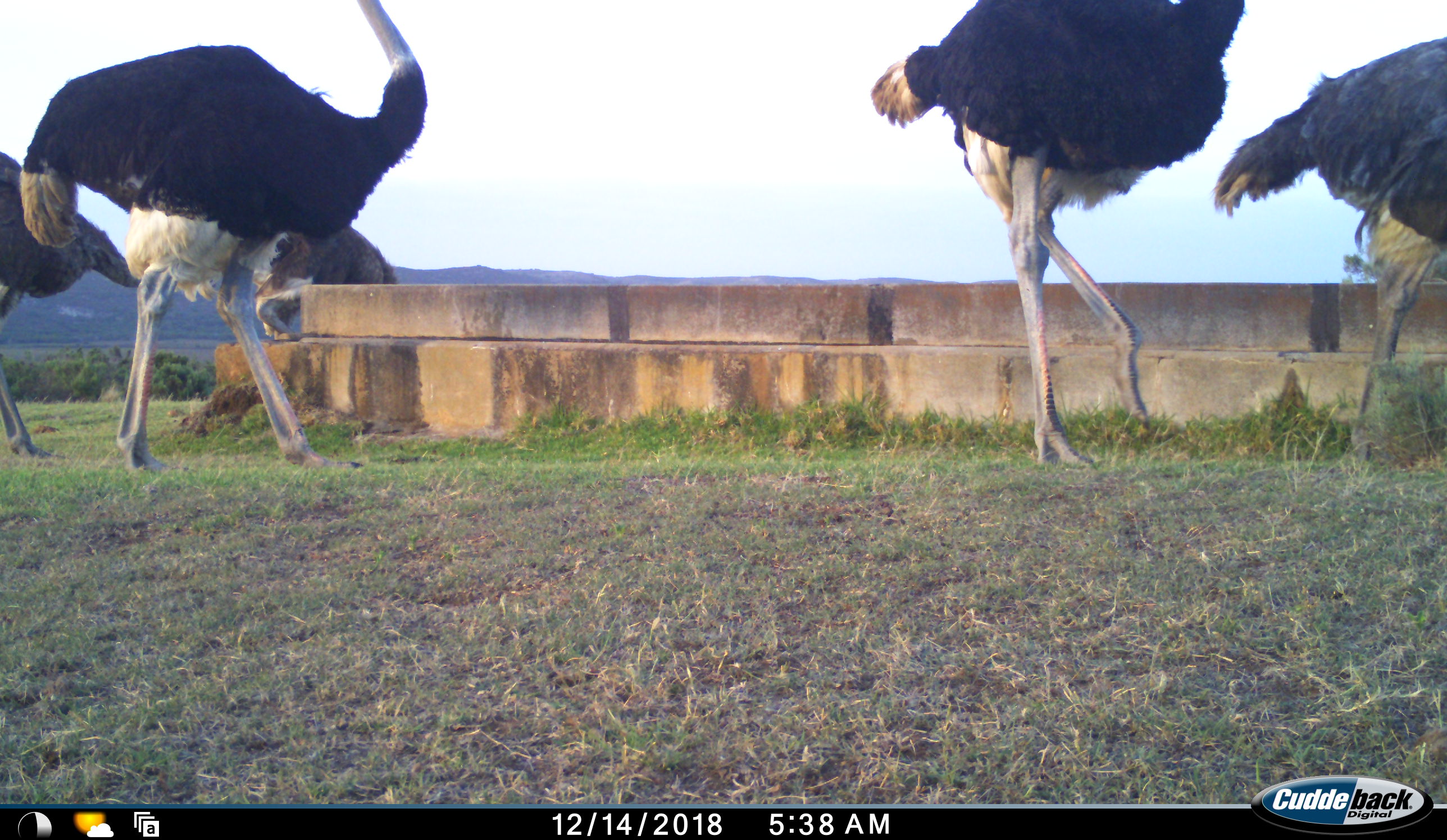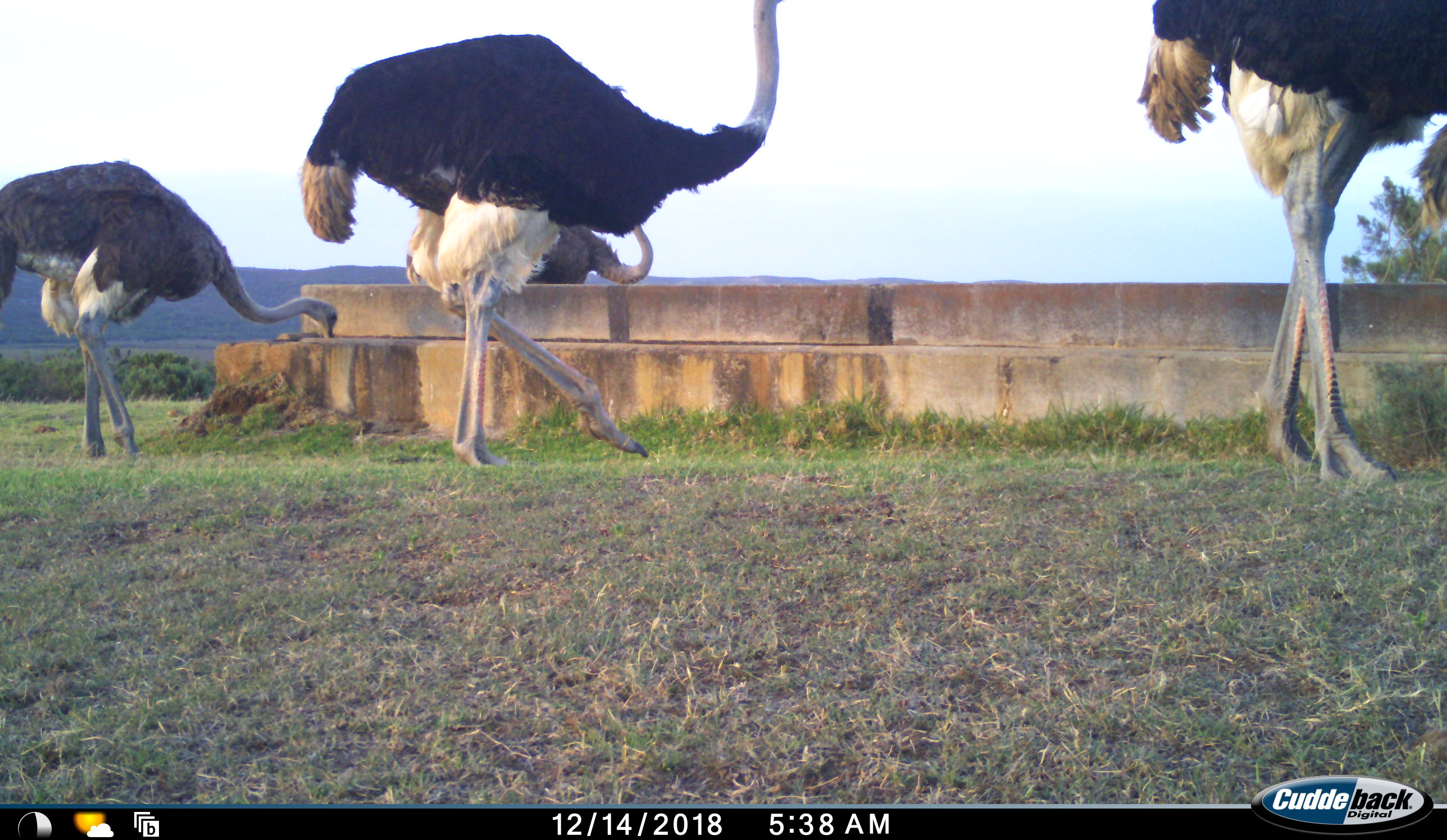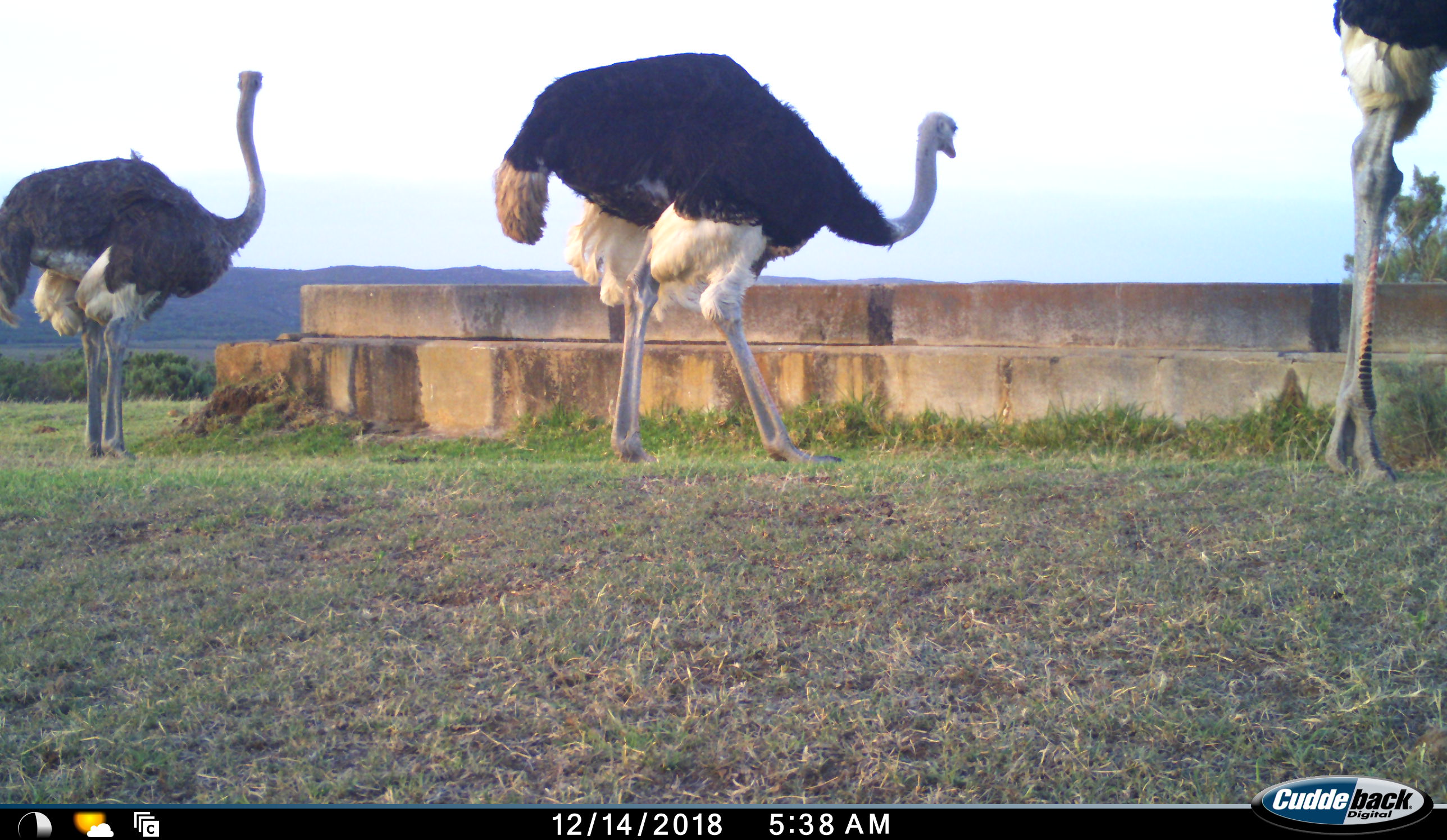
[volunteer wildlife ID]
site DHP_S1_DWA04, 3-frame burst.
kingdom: Animalia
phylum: Chordata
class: Aves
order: Struthioniformes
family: Struthionidae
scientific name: Struthionidae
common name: ostrich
Ostrich (Struthionidae), count 5. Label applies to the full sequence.